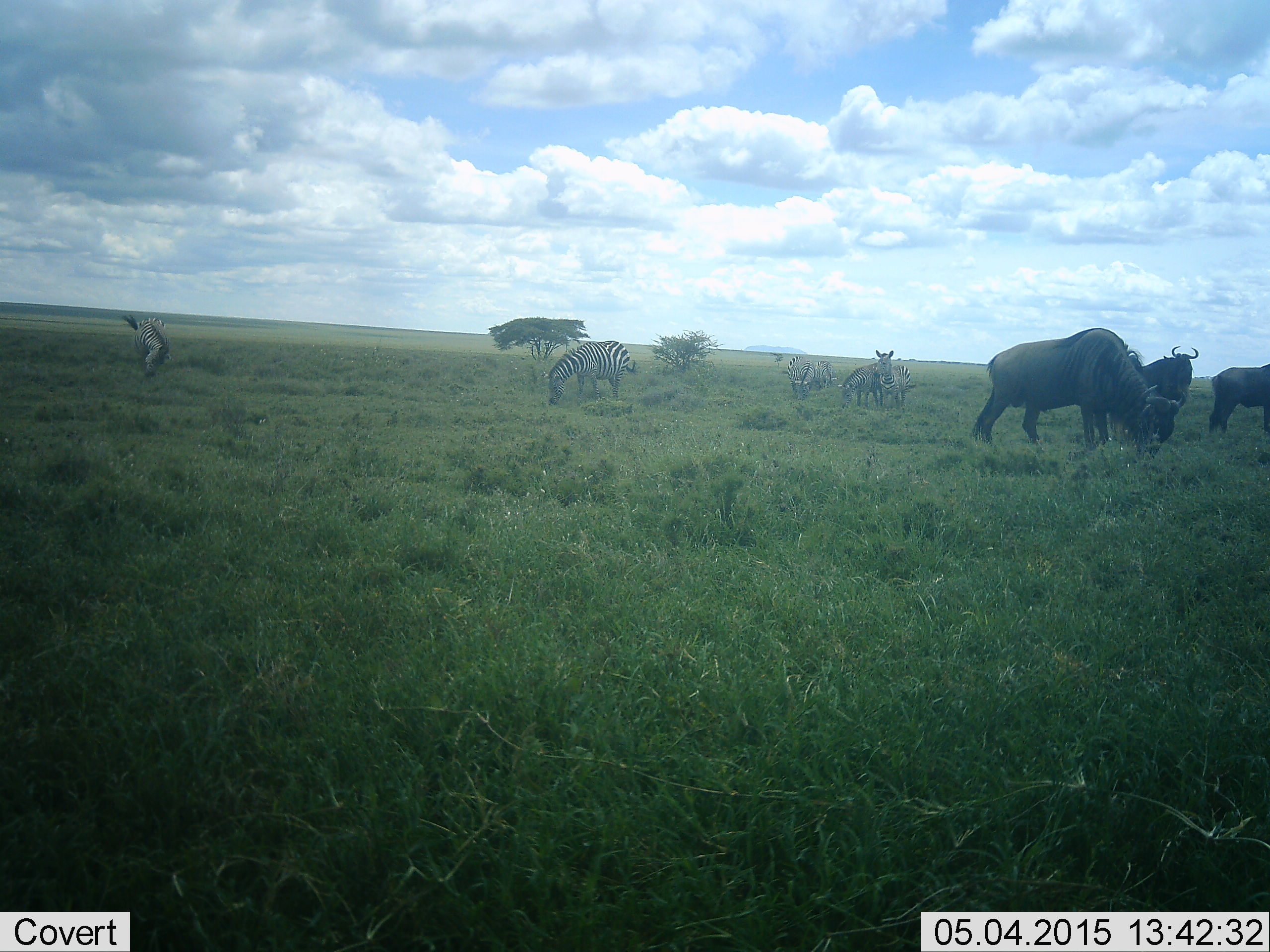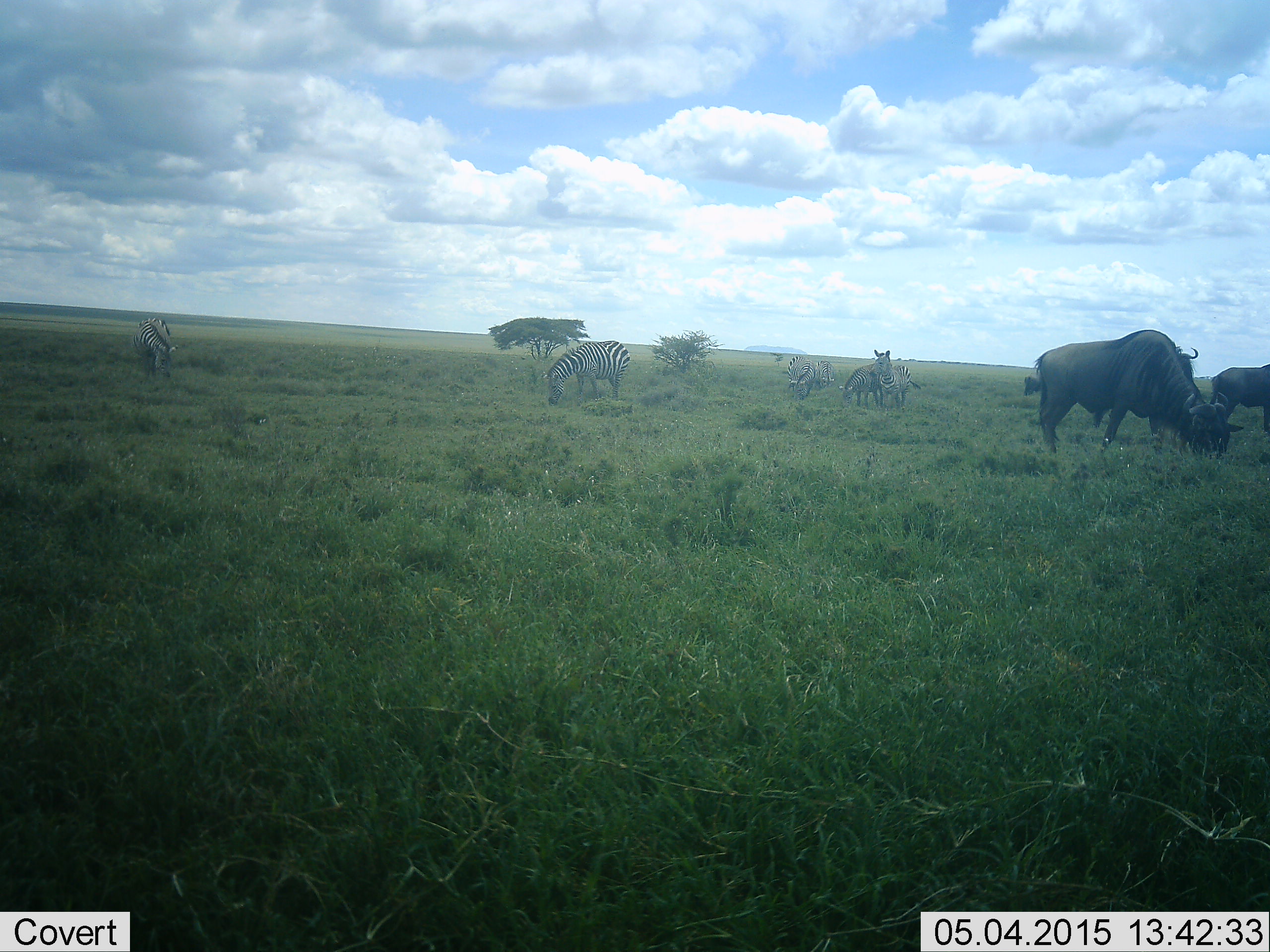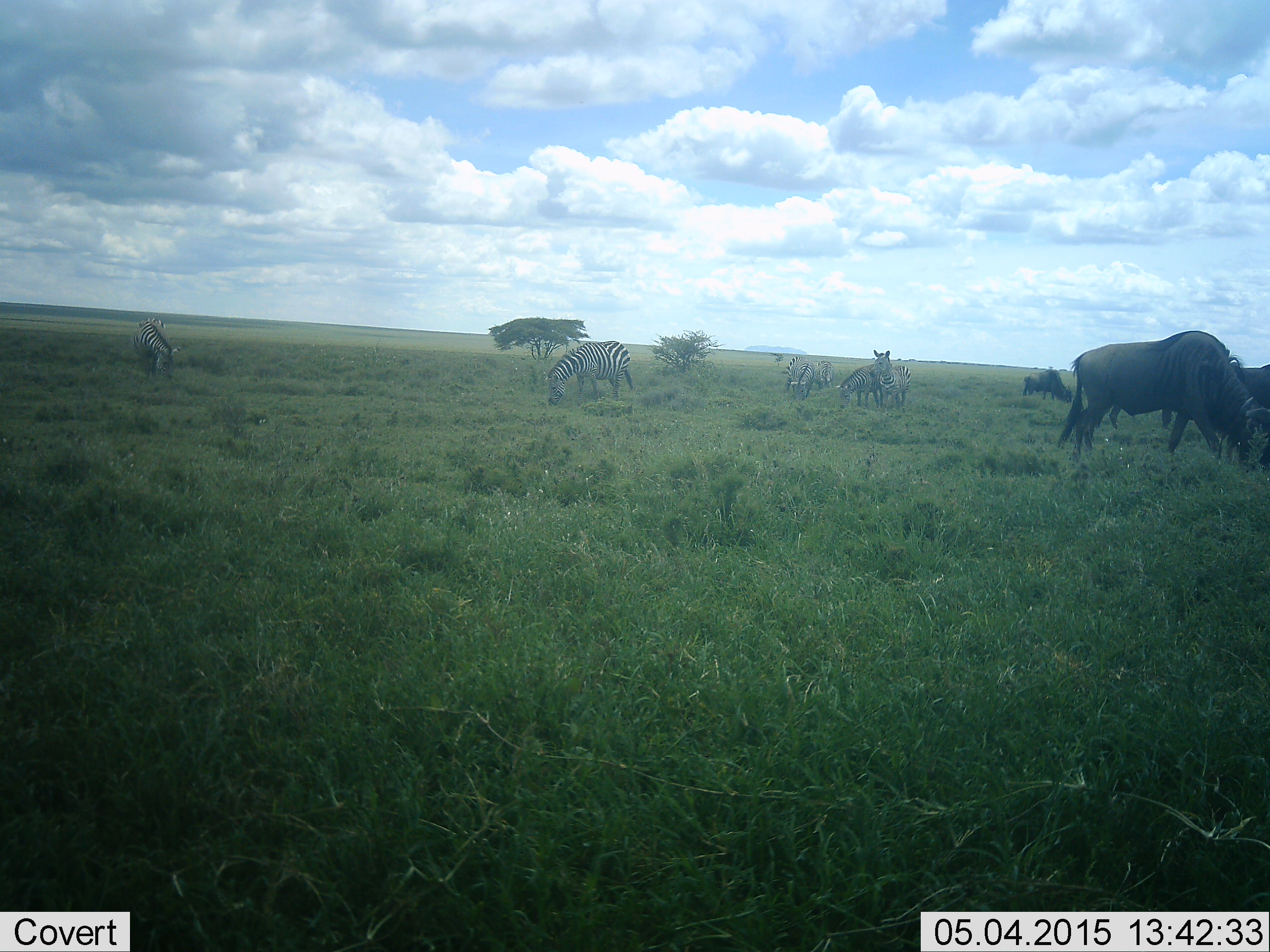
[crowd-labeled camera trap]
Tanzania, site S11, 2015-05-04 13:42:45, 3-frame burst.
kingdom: Animalia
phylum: Chordata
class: Mammalia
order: Artiodactyla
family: Bovidae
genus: Connochaetes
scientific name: Connochaetes taurinus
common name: blue wildebeest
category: wildebeest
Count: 4.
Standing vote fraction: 30%.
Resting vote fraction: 0%.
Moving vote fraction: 20%.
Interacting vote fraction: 0%.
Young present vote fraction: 0%.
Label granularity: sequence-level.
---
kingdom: Animalia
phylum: Chordata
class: Mammalia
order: Perissodactyla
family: Equidae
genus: Equus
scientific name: Equus quagga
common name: plains zebra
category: zebra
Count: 5.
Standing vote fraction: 55%.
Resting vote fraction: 0%.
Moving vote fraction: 0%.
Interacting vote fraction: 0%.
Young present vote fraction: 0%.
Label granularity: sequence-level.